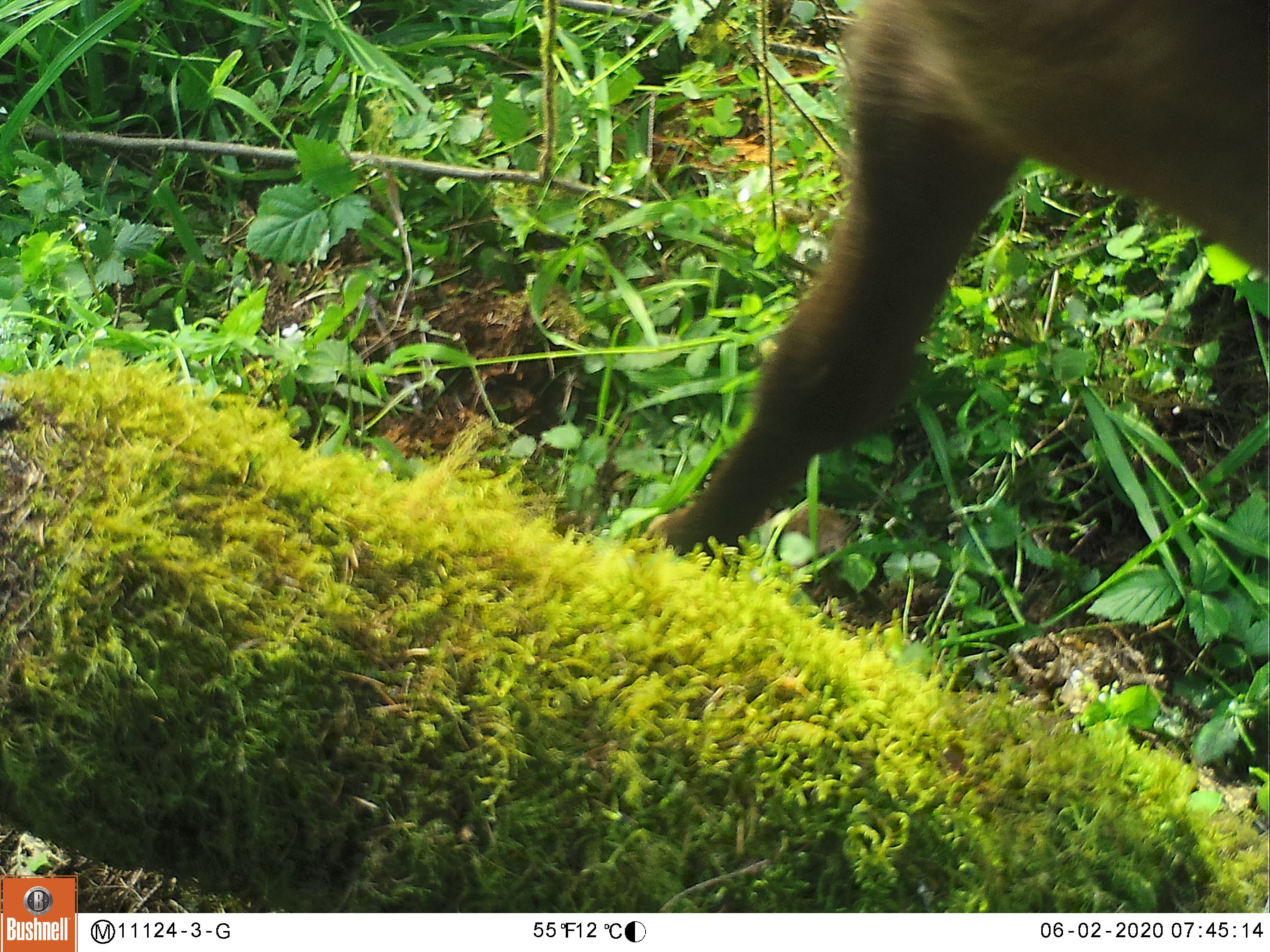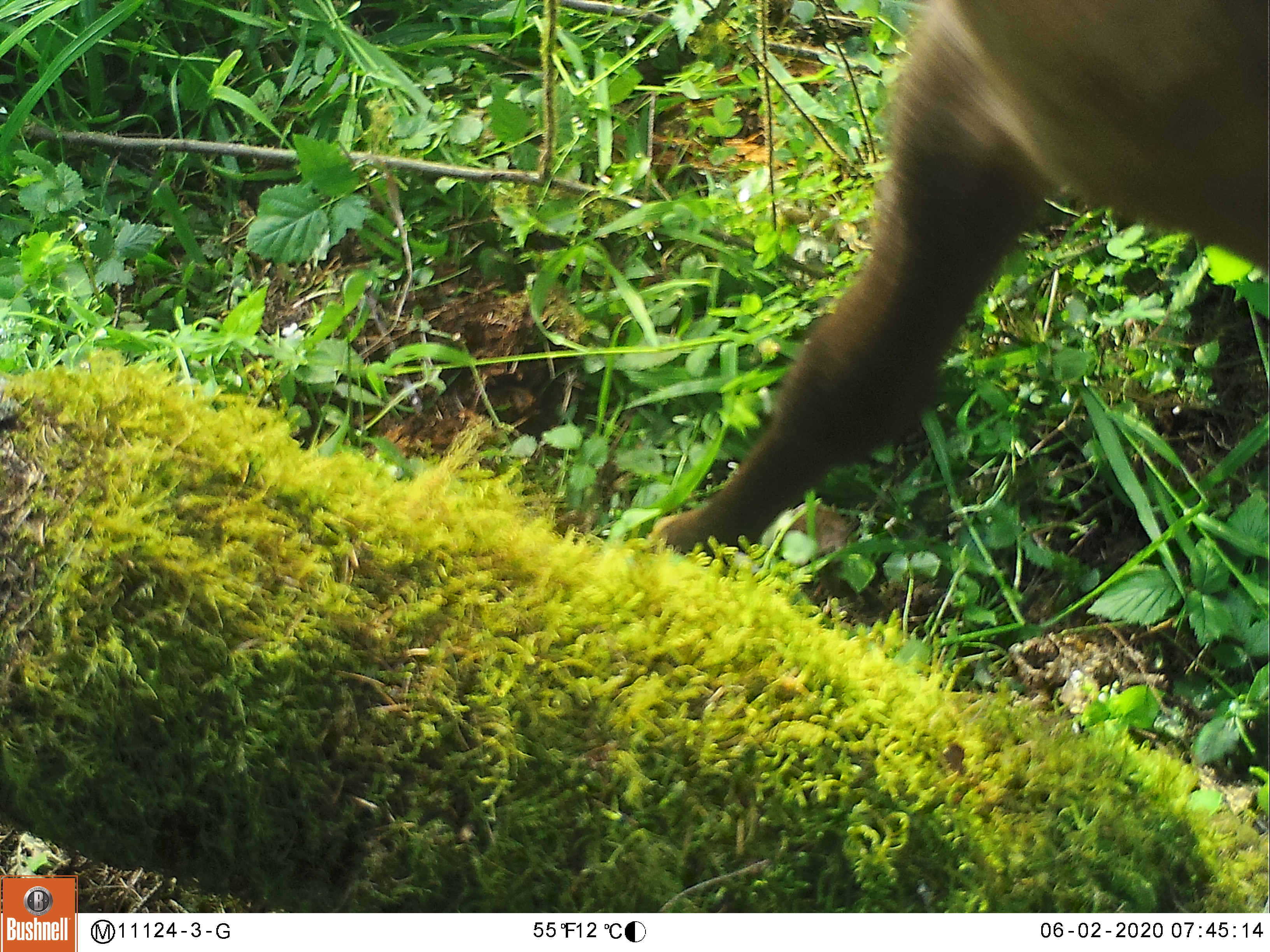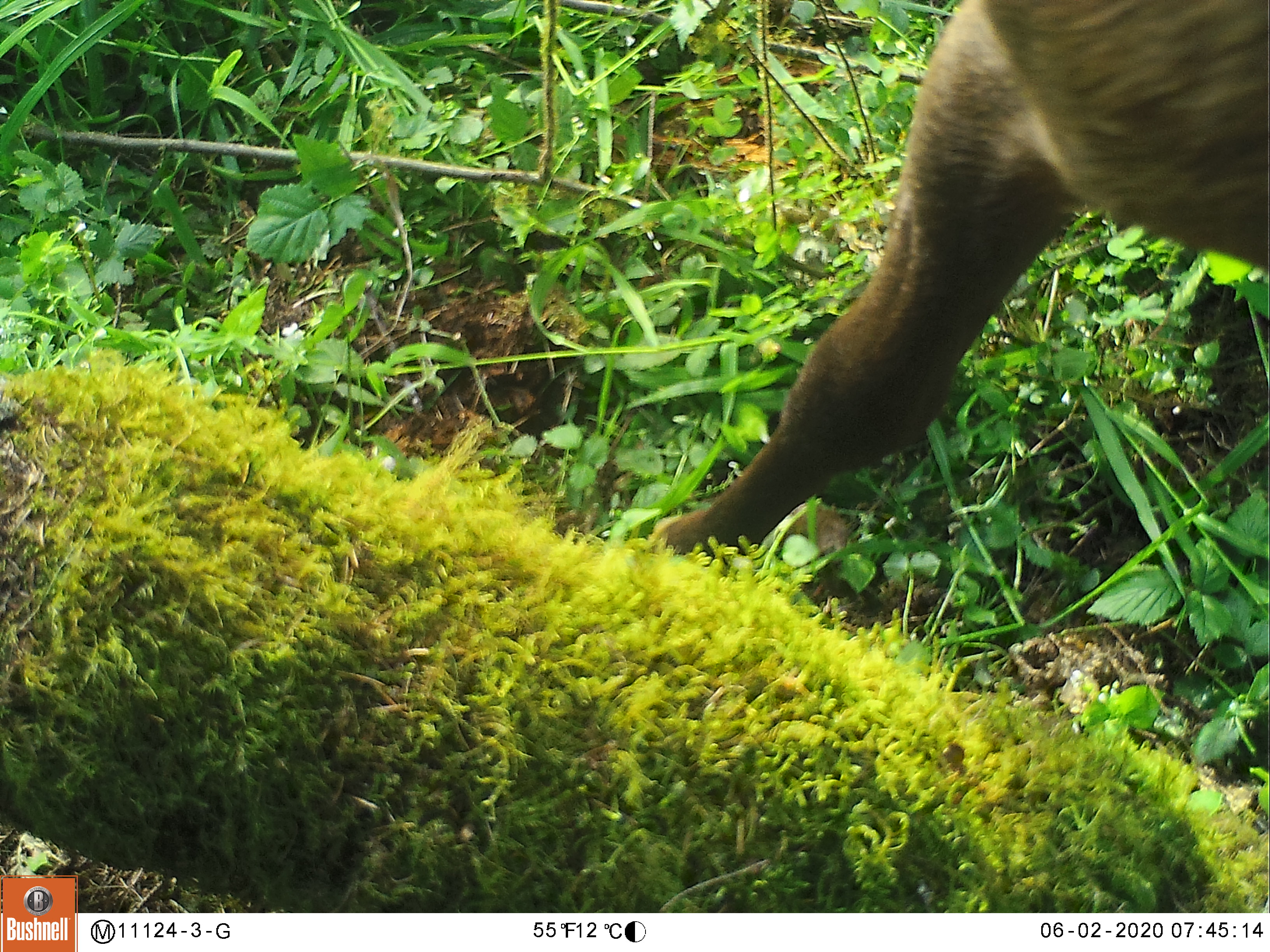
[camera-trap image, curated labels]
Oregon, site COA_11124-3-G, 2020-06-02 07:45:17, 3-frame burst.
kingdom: Animalia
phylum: Chordata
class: Mammalia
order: Artiodactyla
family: Cervidae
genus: Cervus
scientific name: Cervus canadensis roosevelti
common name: roosevelt elk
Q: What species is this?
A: Roosevelt elk (Cervus canadensis roosevelti).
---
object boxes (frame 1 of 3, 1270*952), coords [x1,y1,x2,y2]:
roosevelt elk: [642,0,1266,556]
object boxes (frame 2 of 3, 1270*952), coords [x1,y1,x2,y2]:
roosevelt elk: [662,0,1266,552]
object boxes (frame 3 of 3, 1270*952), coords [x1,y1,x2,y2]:
roosevelt elk: [651,1,1266,552]